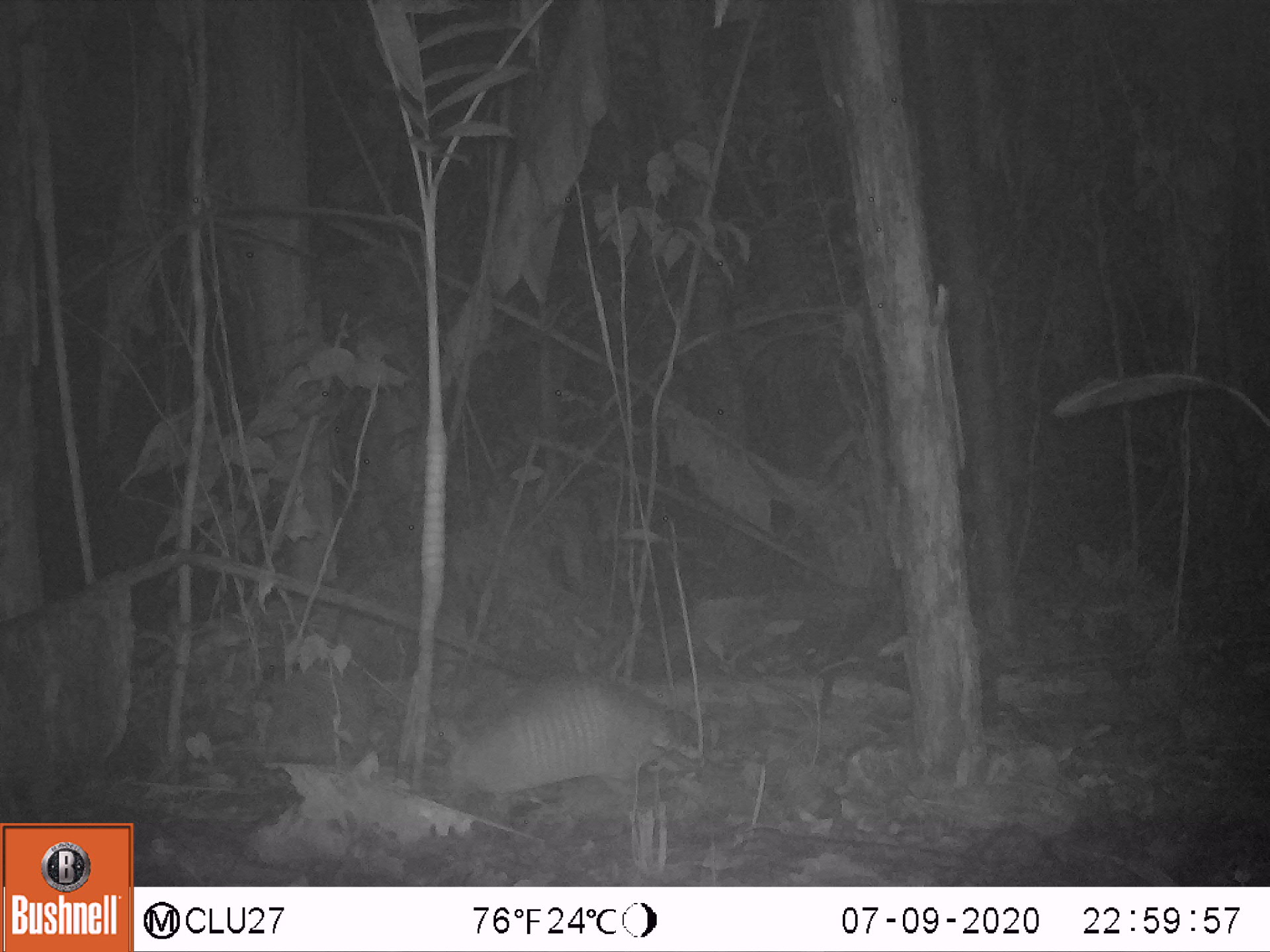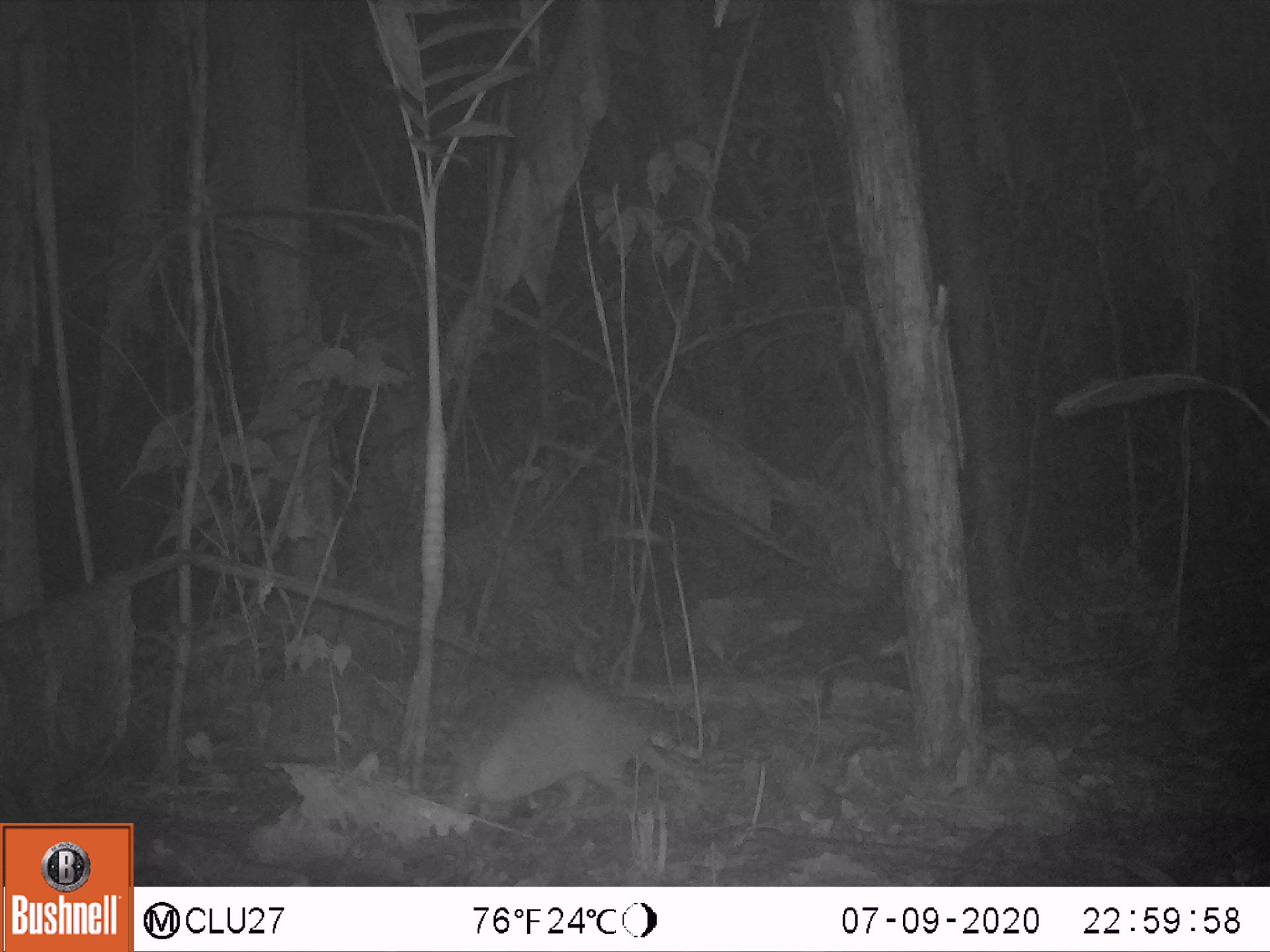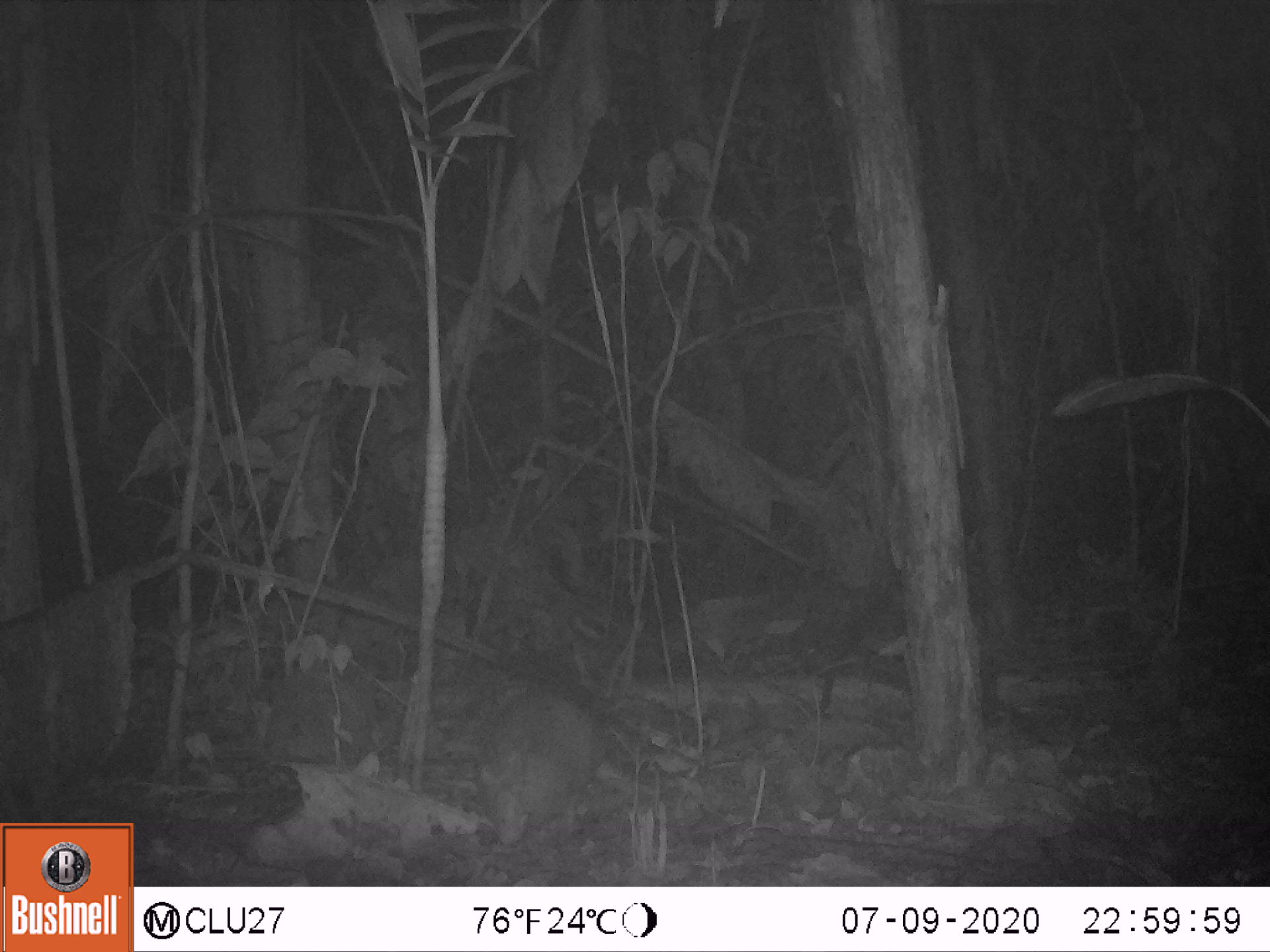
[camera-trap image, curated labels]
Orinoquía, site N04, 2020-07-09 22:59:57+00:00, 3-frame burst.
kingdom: Animalia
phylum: Chordata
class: Mammalia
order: Cingulata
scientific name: Cingulata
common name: armadillo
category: unknown armadillo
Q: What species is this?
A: Unknown armadillo (armadillo) (Cingulata).